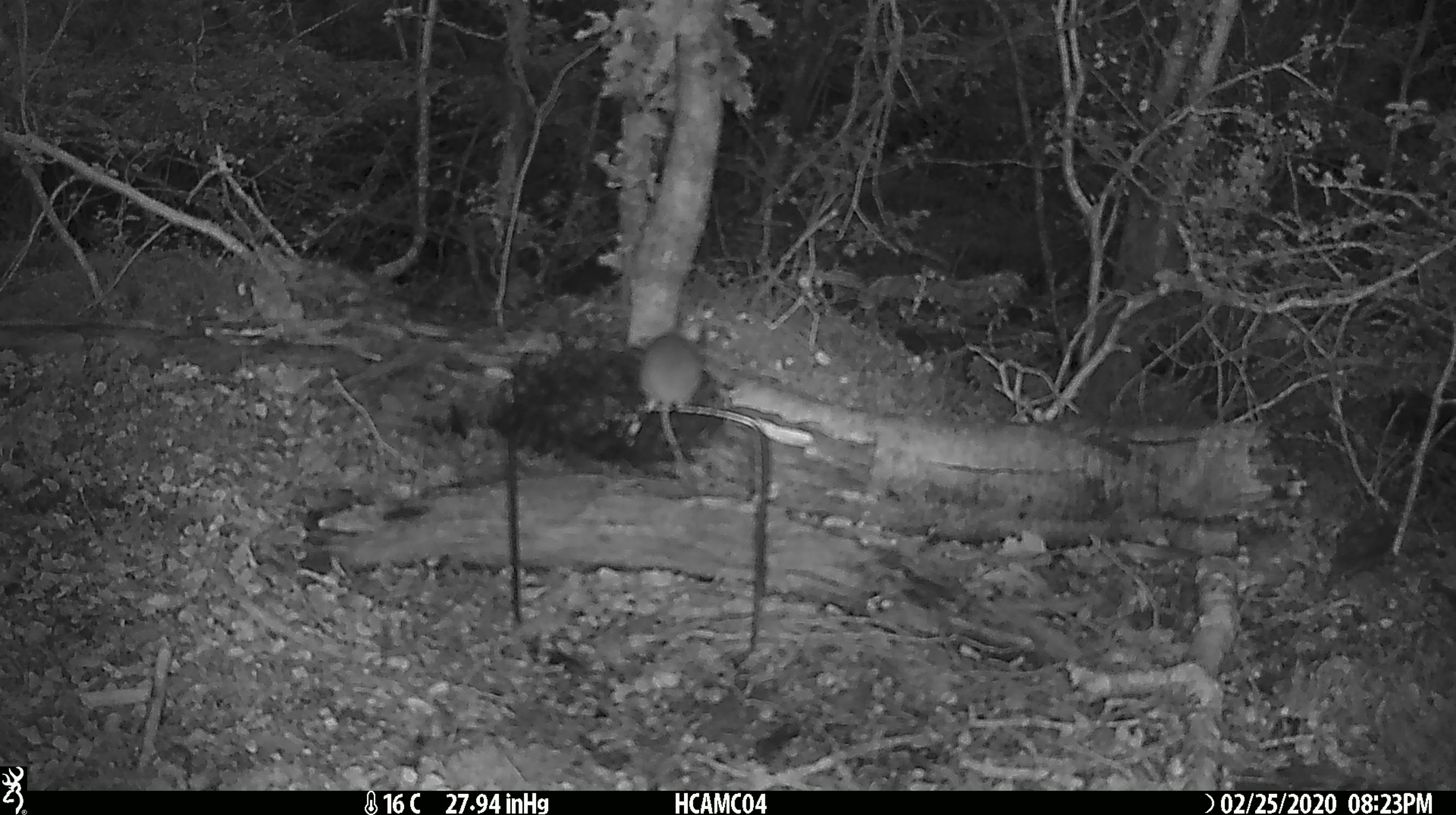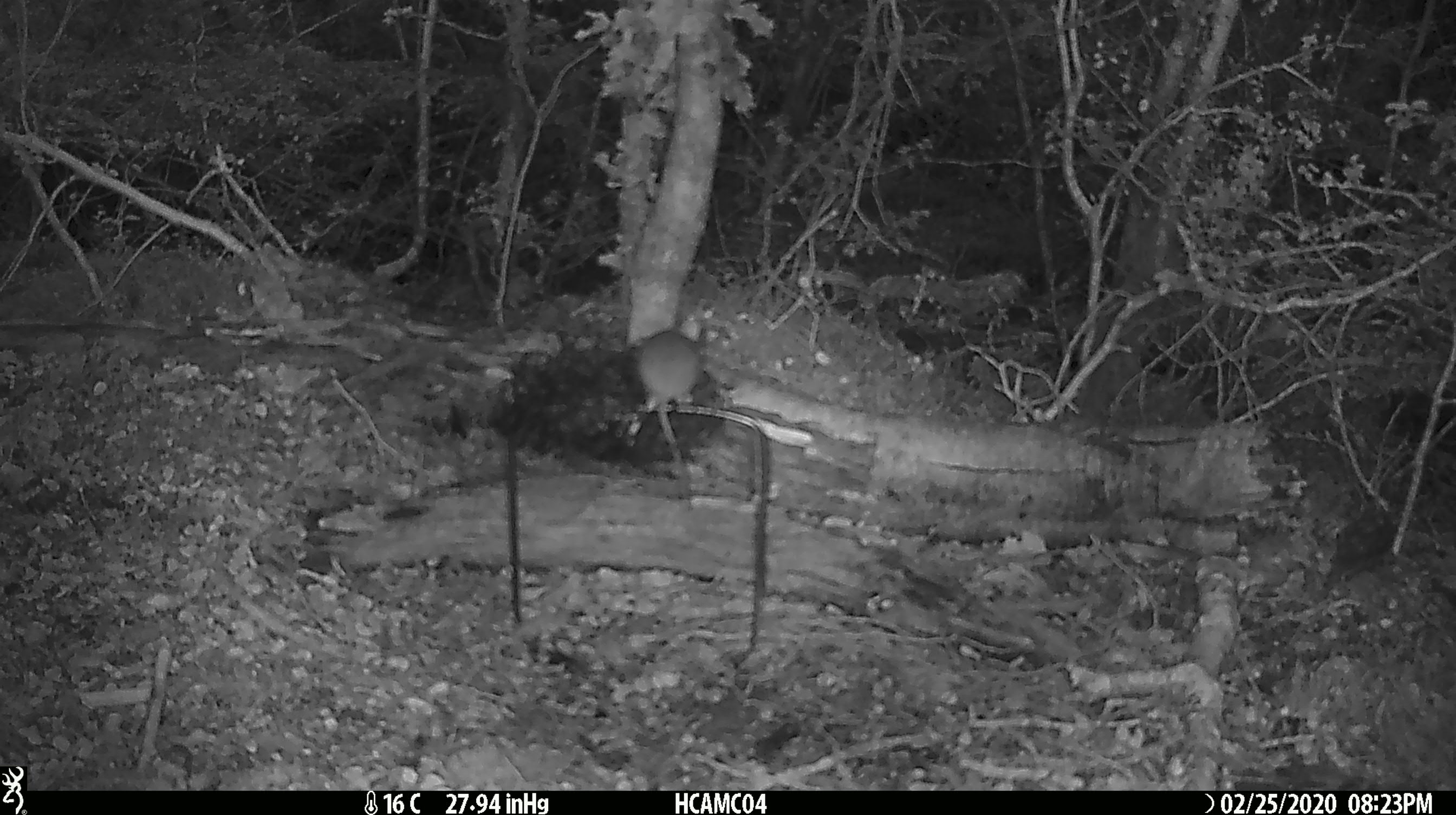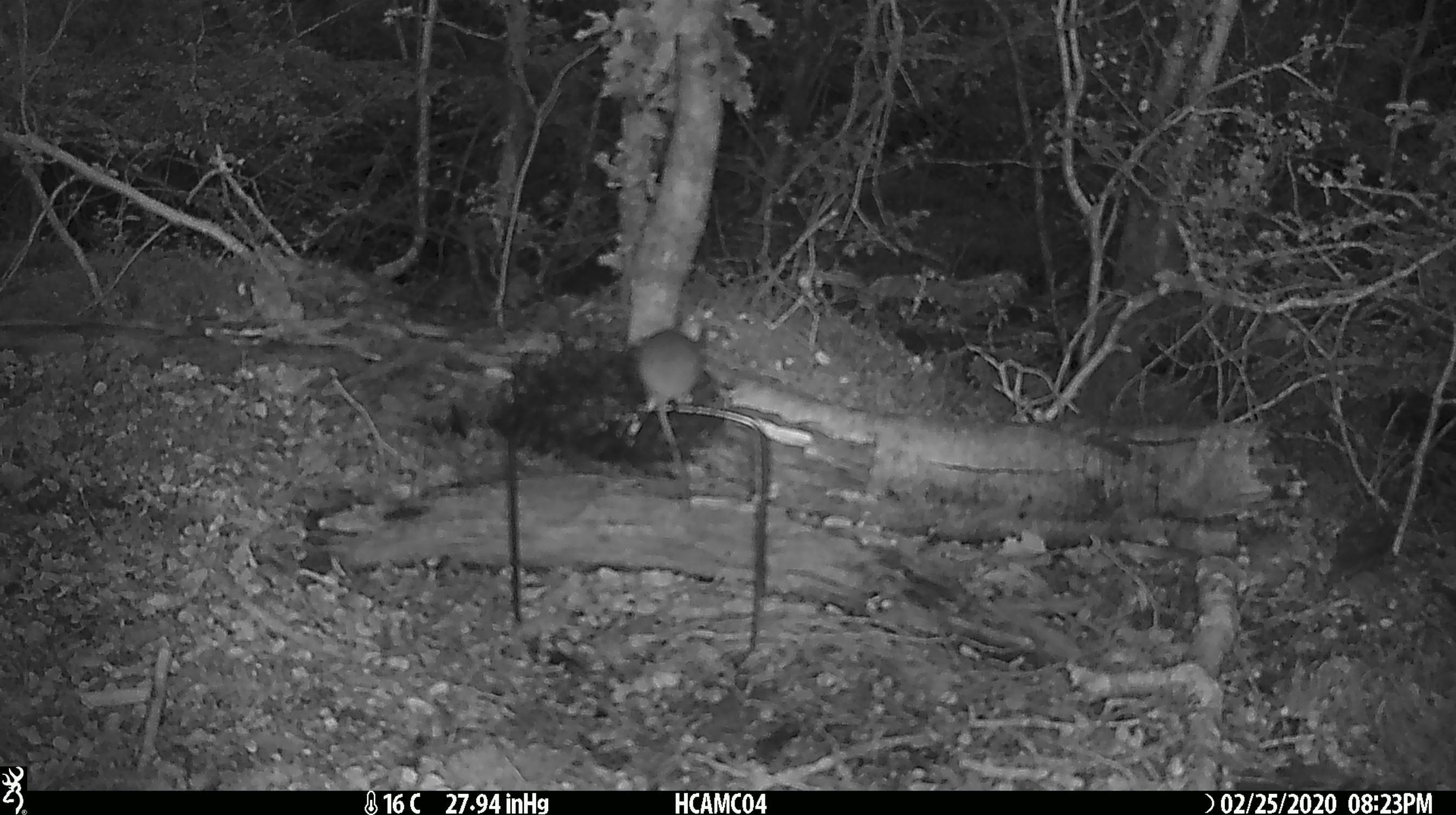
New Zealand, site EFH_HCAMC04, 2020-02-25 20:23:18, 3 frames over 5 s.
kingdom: Animalia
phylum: Chordata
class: Mammalia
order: Rodentia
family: Muridae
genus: Mus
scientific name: Mus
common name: mouse